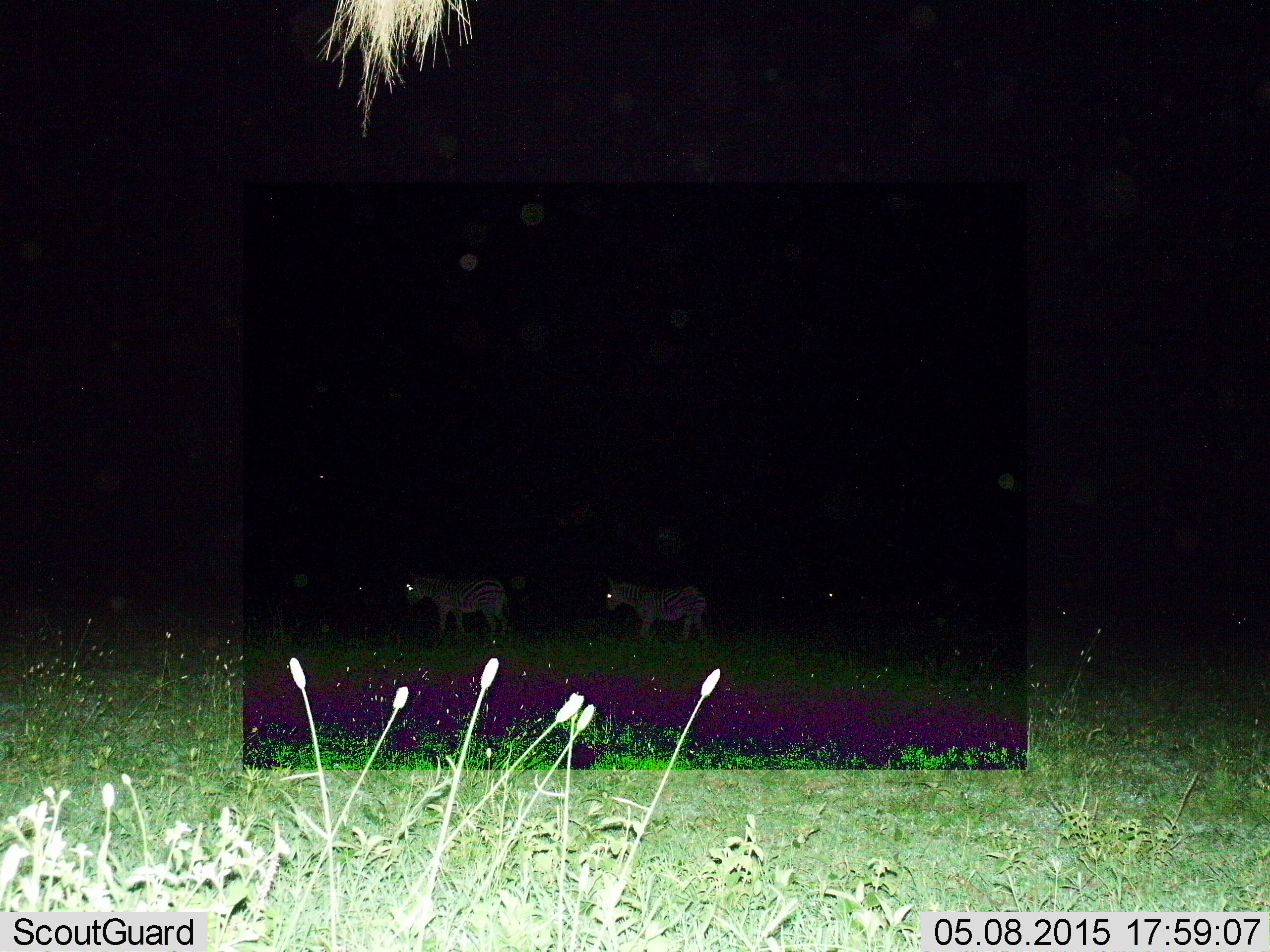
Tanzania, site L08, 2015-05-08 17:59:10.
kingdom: Animalia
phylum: Chordata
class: Mammalia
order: Perissodactyla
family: Equidae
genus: Equus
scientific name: Equus quagga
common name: plains zebra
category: zebra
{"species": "zebra (plains zebra) (Equus quagga)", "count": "2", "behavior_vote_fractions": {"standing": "30%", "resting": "0%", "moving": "70%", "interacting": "0%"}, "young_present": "0%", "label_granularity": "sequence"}